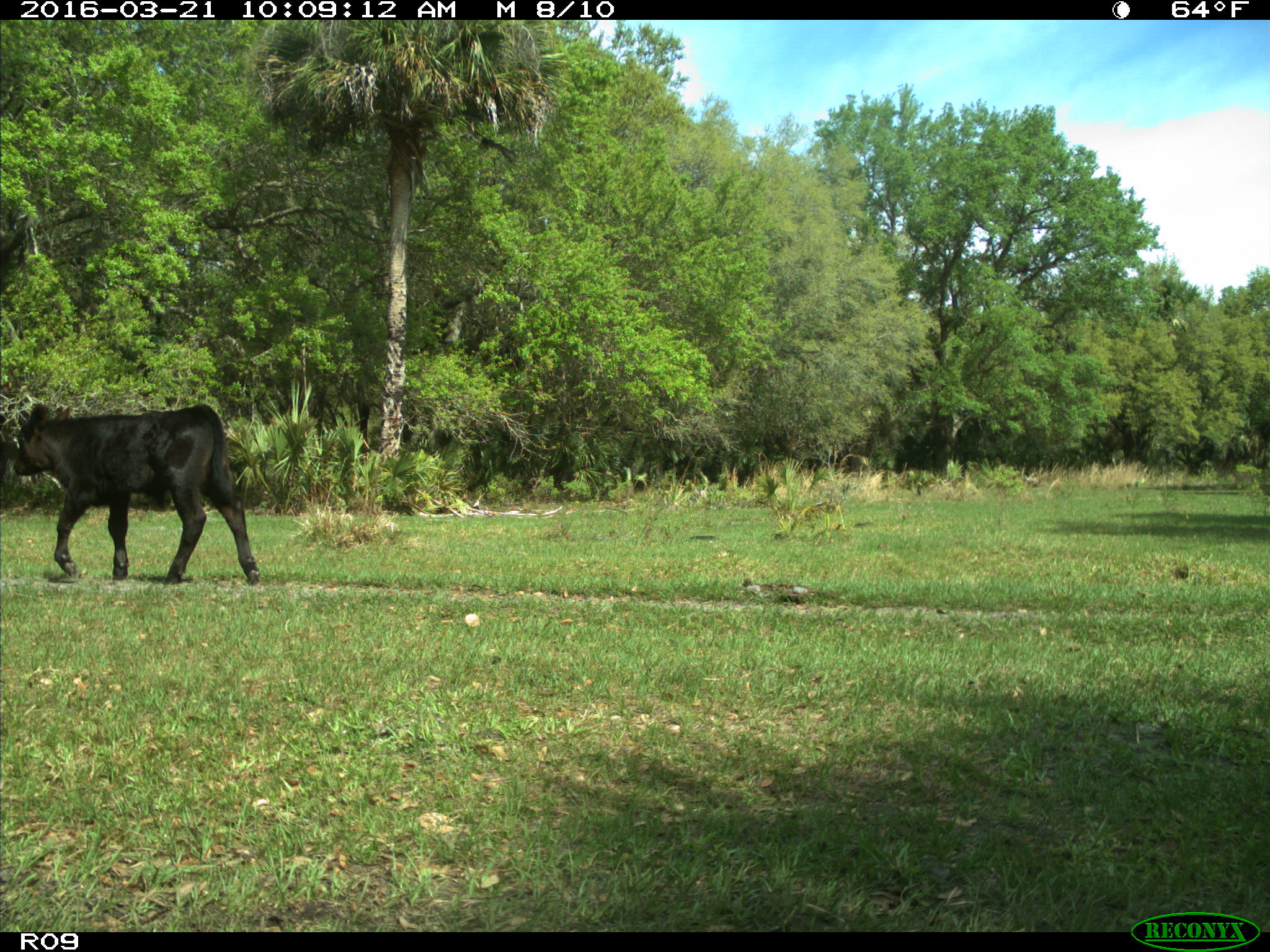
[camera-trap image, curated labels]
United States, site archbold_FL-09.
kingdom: Animalia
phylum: Chordata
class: Mammalia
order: Artiodactyla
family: Bovidae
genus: Bos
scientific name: Bos taurus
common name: domestic cow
Bos taurus (domestic cow).